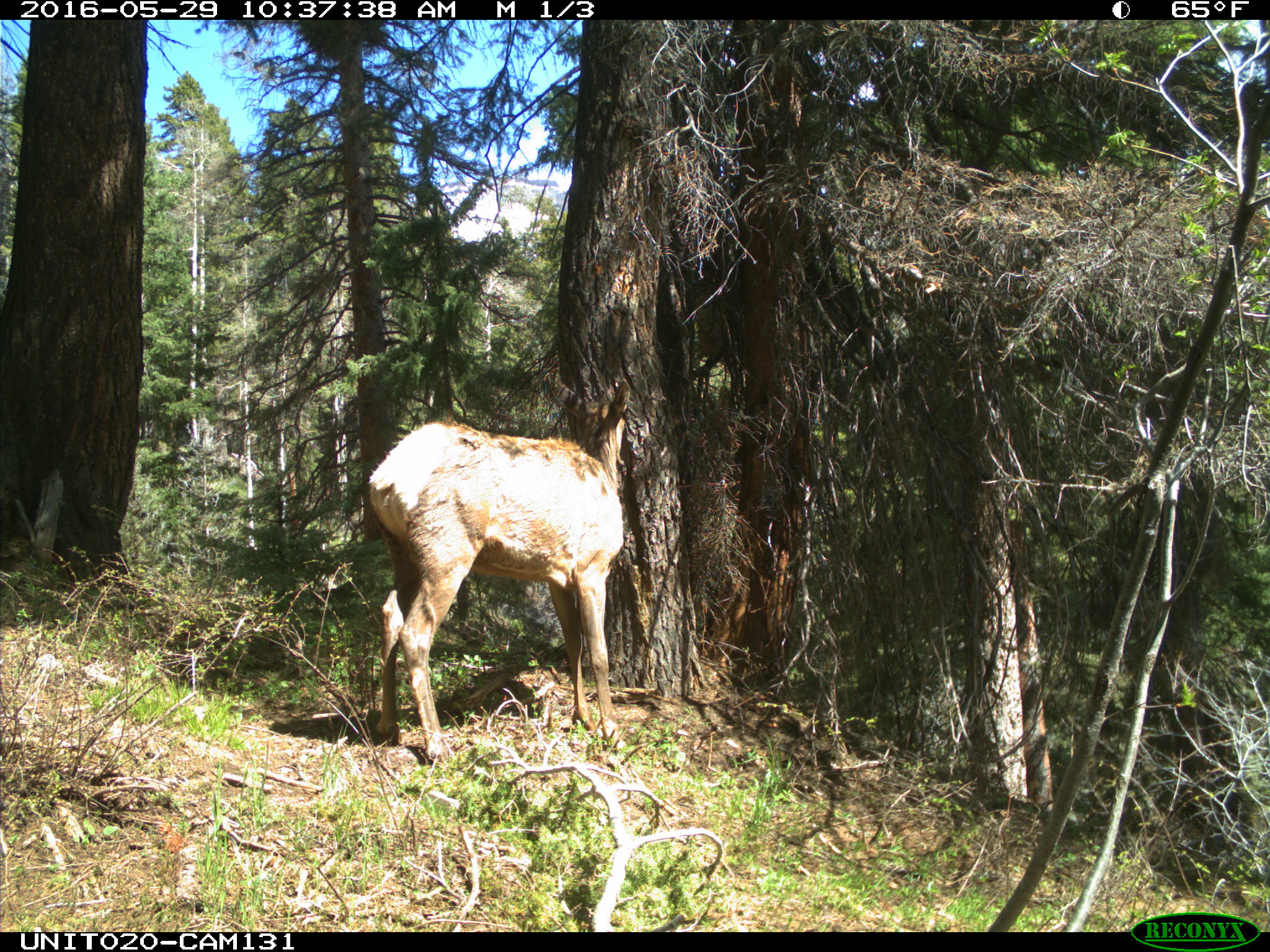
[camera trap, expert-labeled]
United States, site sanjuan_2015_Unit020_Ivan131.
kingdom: Animalia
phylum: Chordata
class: Mammalia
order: Artiodactyla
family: Cervidae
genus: Cervus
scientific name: Cervus elaphus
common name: red deer